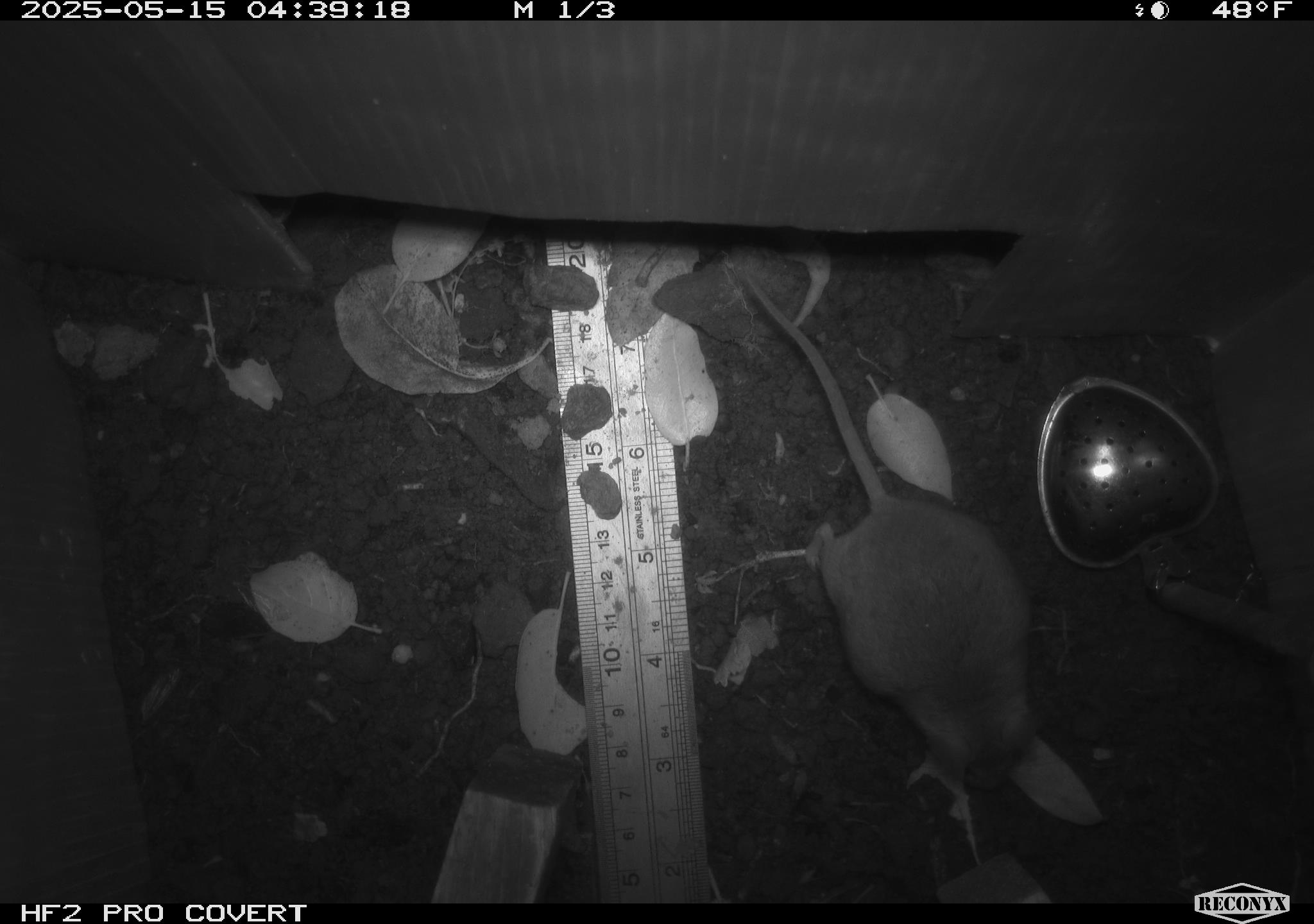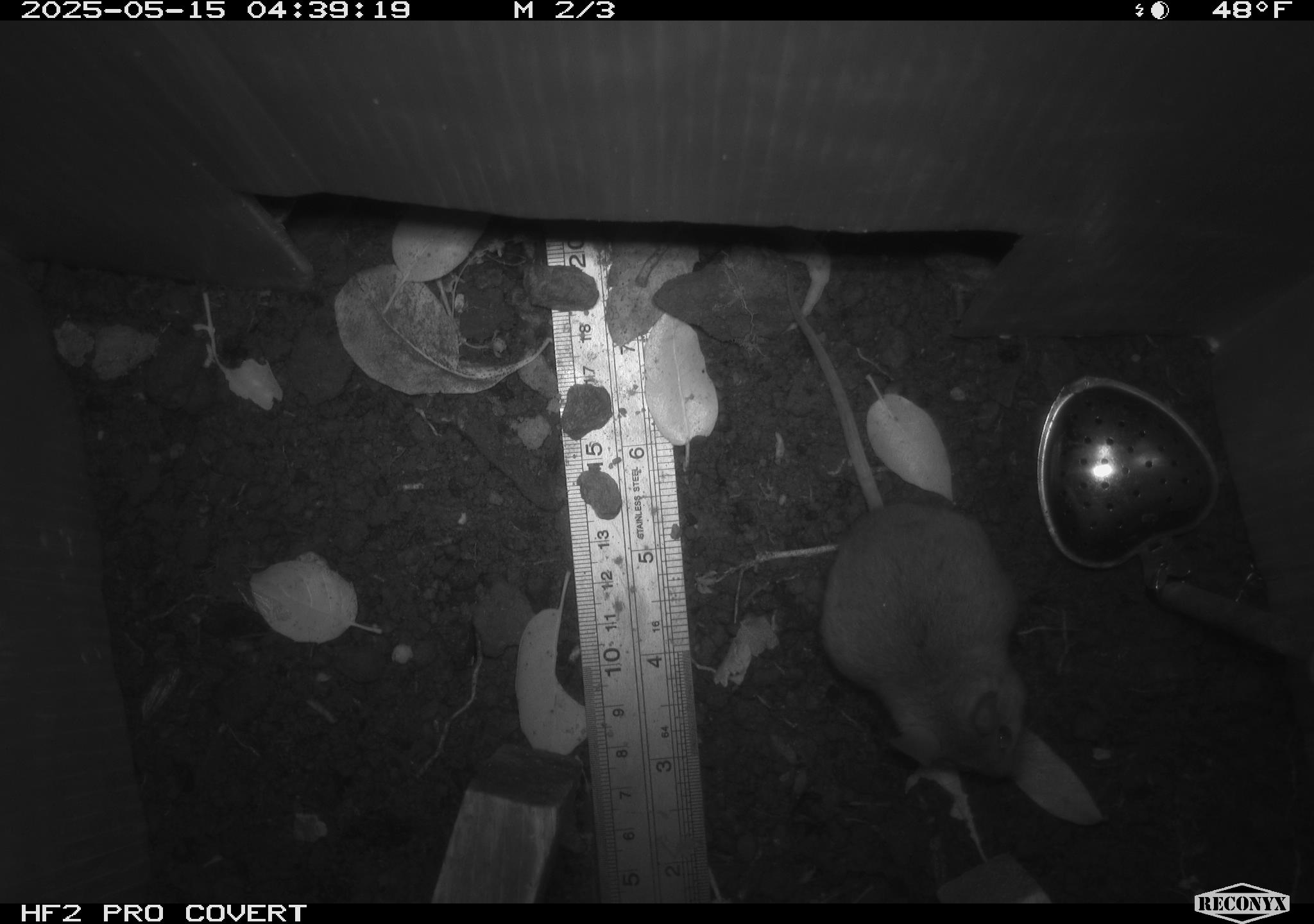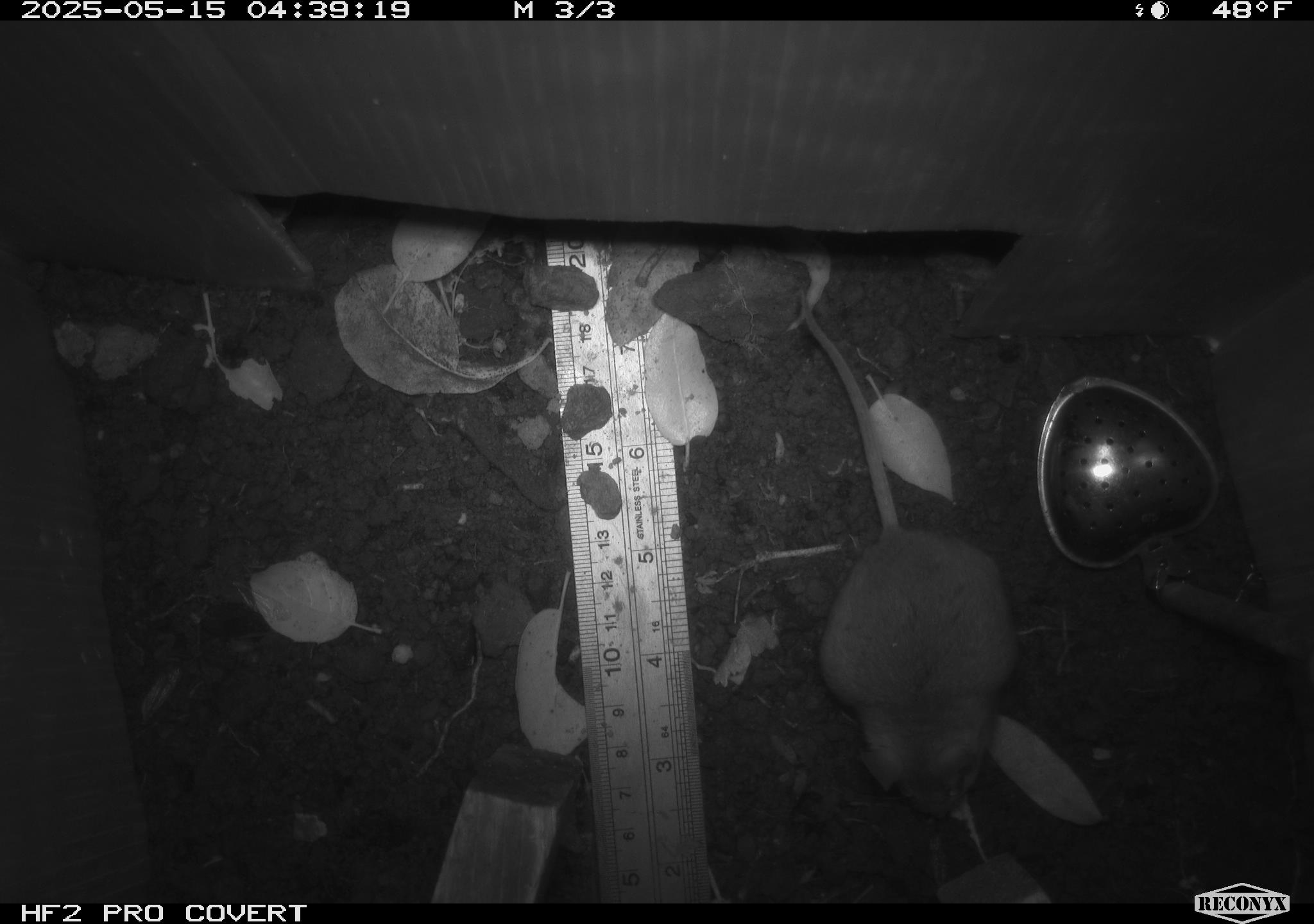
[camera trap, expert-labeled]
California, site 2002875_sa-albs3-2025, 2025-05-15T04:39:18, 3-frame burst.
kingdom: Animalia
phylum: Chordata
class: Mammalia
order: Rodentia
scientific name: Rodentia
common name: mouse species